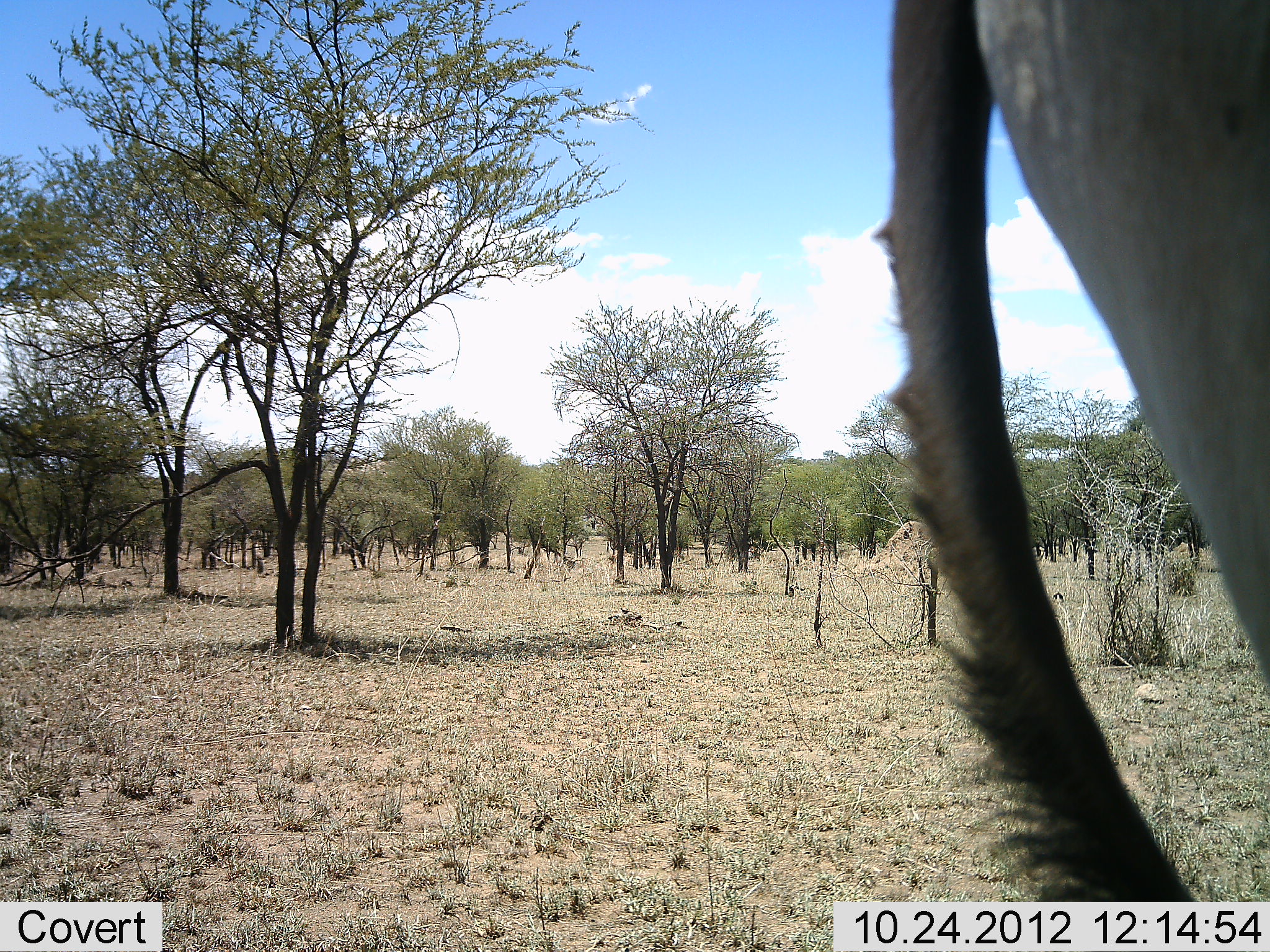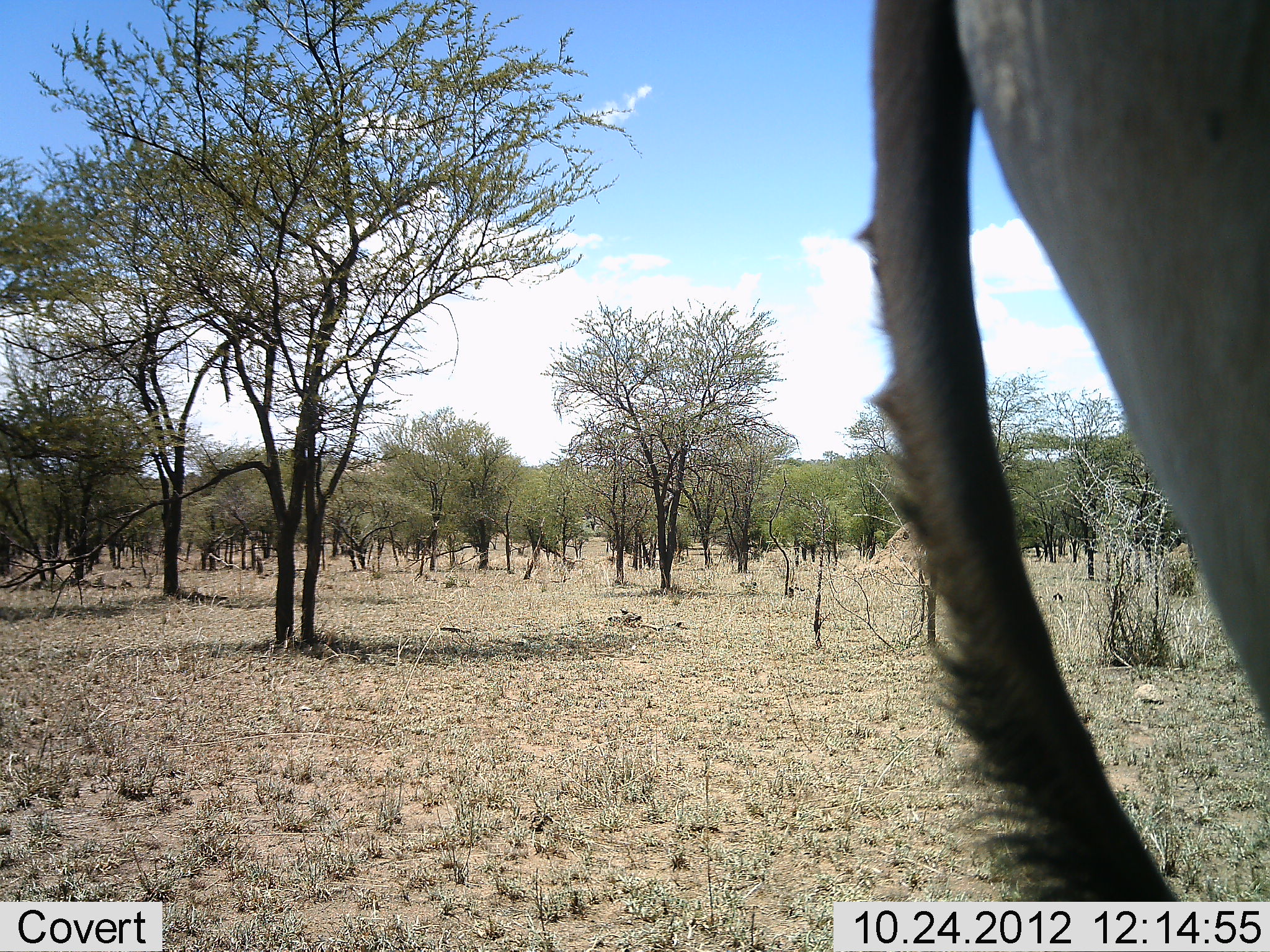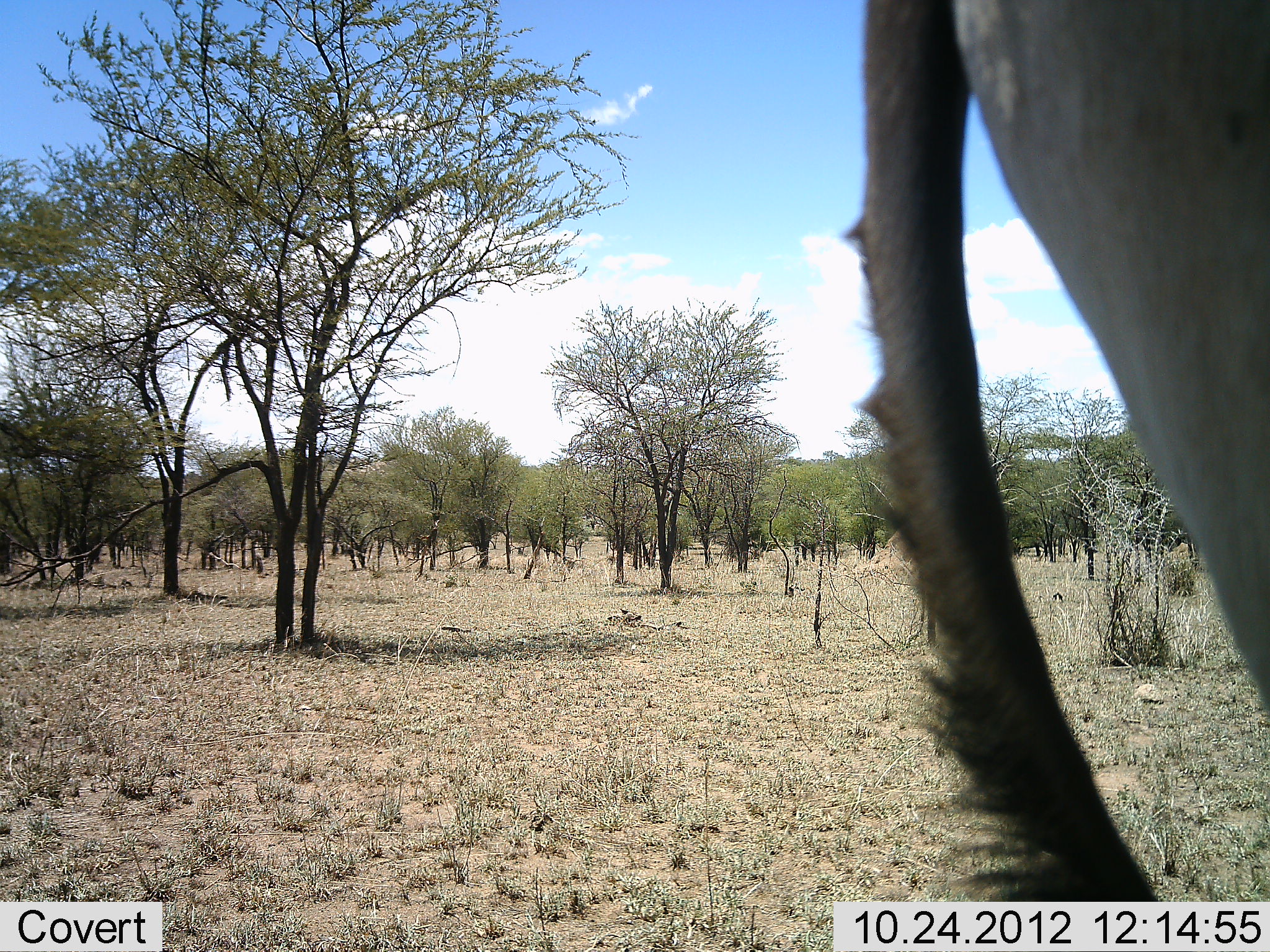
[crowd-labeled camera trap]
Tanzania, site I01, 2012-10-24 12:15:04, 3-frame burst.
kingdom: Animalia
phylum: Chordata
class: Mammalia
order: Artiodactyla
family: Bovidae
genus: Connochaetes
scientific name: Connochaetes taurinus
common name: blue wildebeest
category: wildebeest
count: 1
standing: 100%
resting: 0%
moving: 0%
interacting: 0%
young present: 0%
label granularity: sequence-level